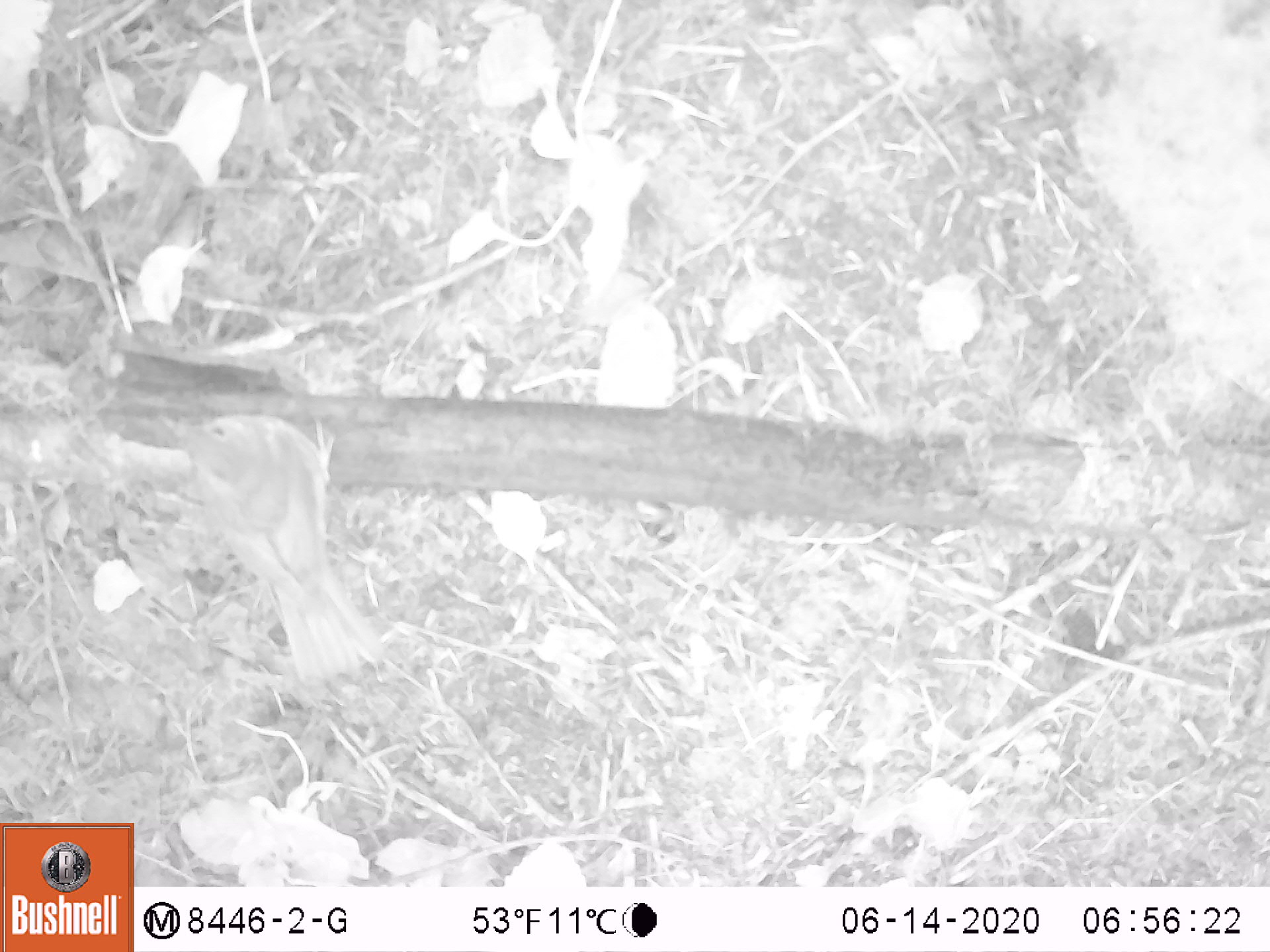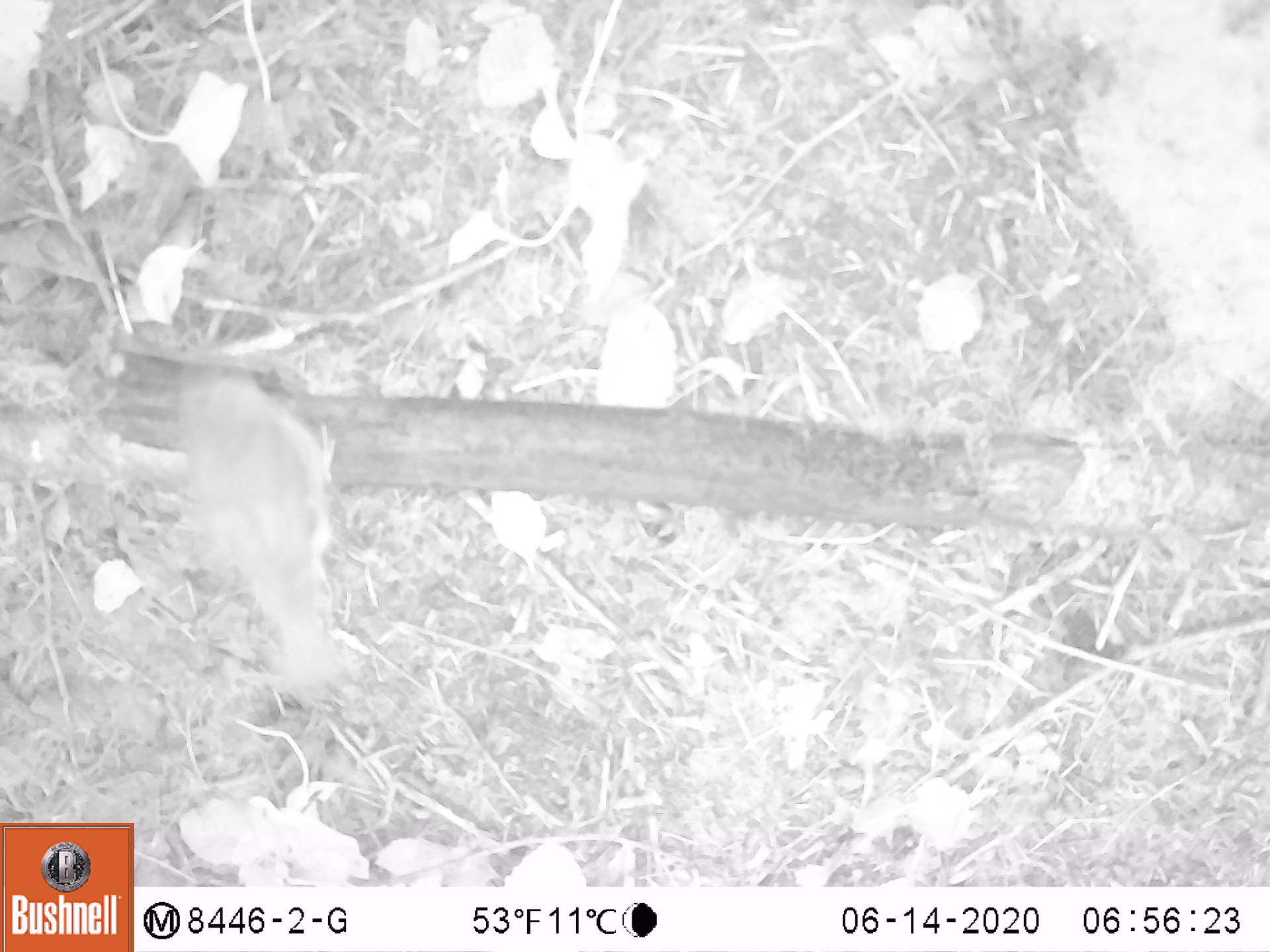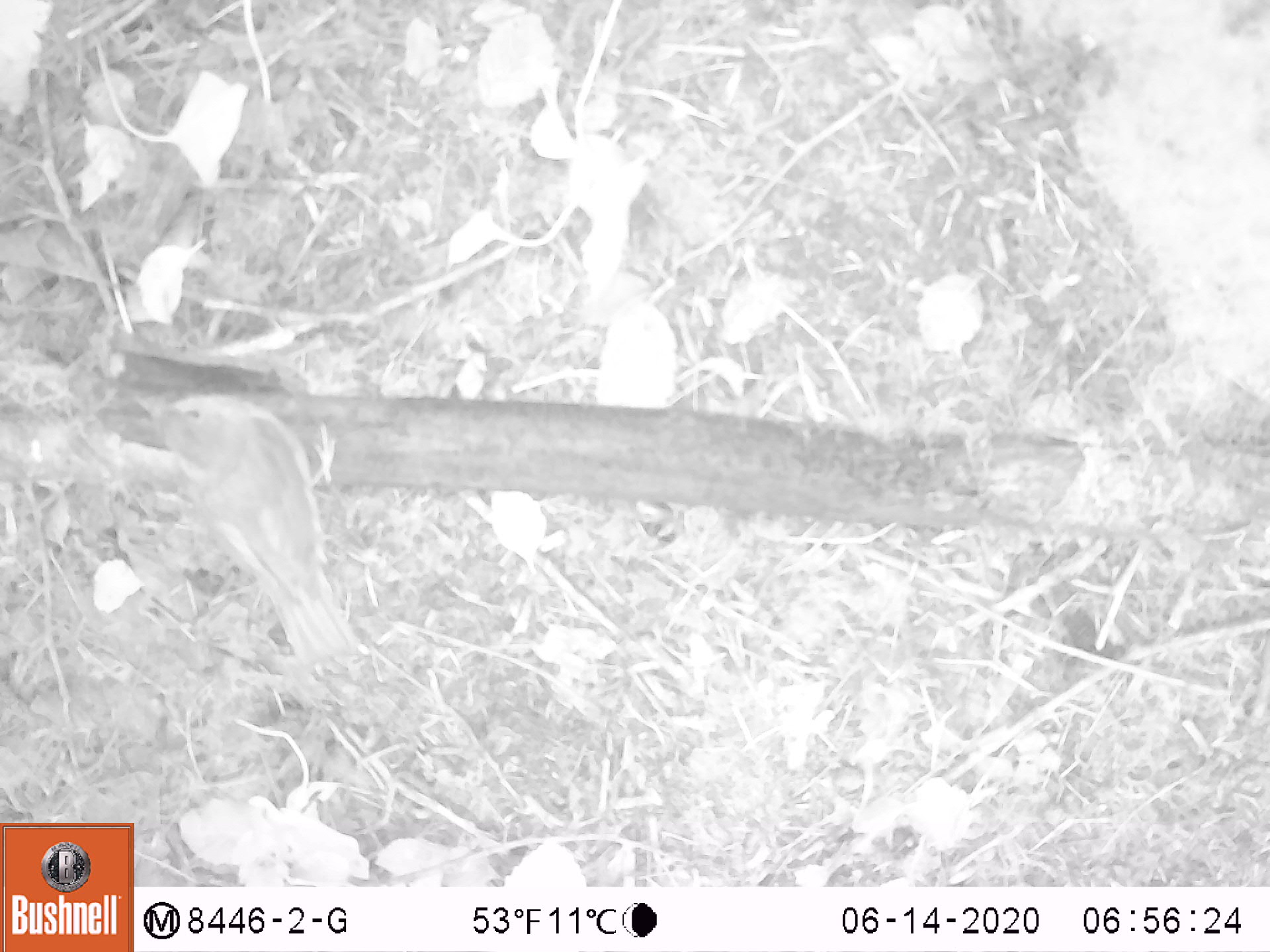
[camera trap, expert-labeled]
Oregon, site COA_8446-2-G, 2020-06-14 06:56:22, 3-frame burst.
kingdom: Animalia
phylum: Chordata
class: Aves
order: Passeriformes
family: Turdidae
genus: Catharus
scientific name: Catharus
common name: brown thrushes and nightingale-thrushes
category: catharus species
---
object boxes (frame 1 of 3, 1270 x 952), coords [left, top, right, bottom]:
catharus species: [147, 386, 390, 692]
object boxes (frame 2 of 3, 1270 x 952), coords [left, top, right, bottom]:
catharus species: [153, 355, 373, 690]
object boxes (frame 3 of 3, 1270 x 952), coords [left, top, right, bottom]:
catharus species: [123, 380, 382, 667]